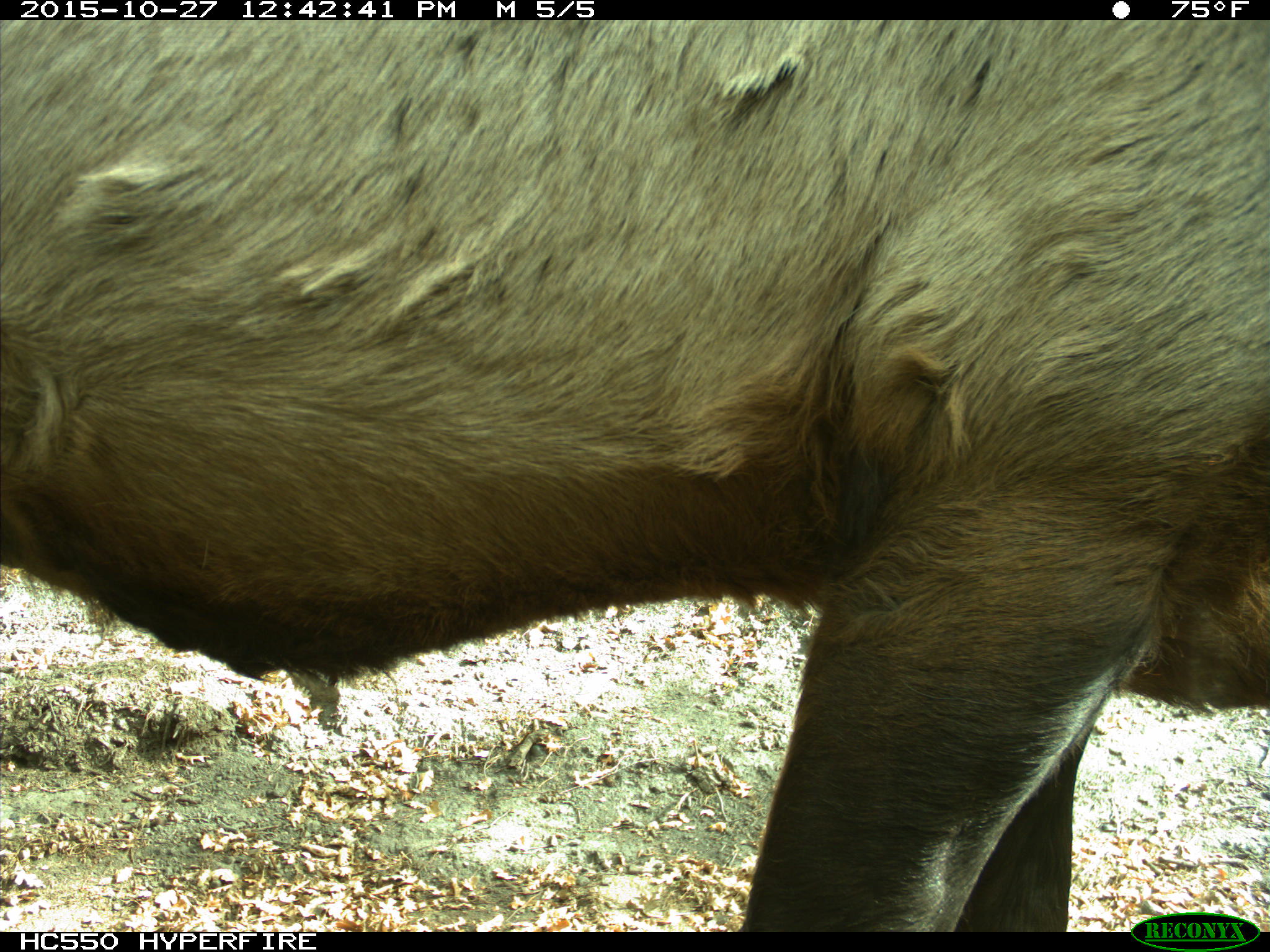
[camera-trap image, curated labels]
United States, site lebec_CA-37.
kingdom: Animalia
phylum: Chordata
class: Mammalia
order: Artiodactyla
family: Cervidae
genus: Cervus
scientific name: Cervus canadensis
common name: elk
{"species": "Cervus canadensis (elk)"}